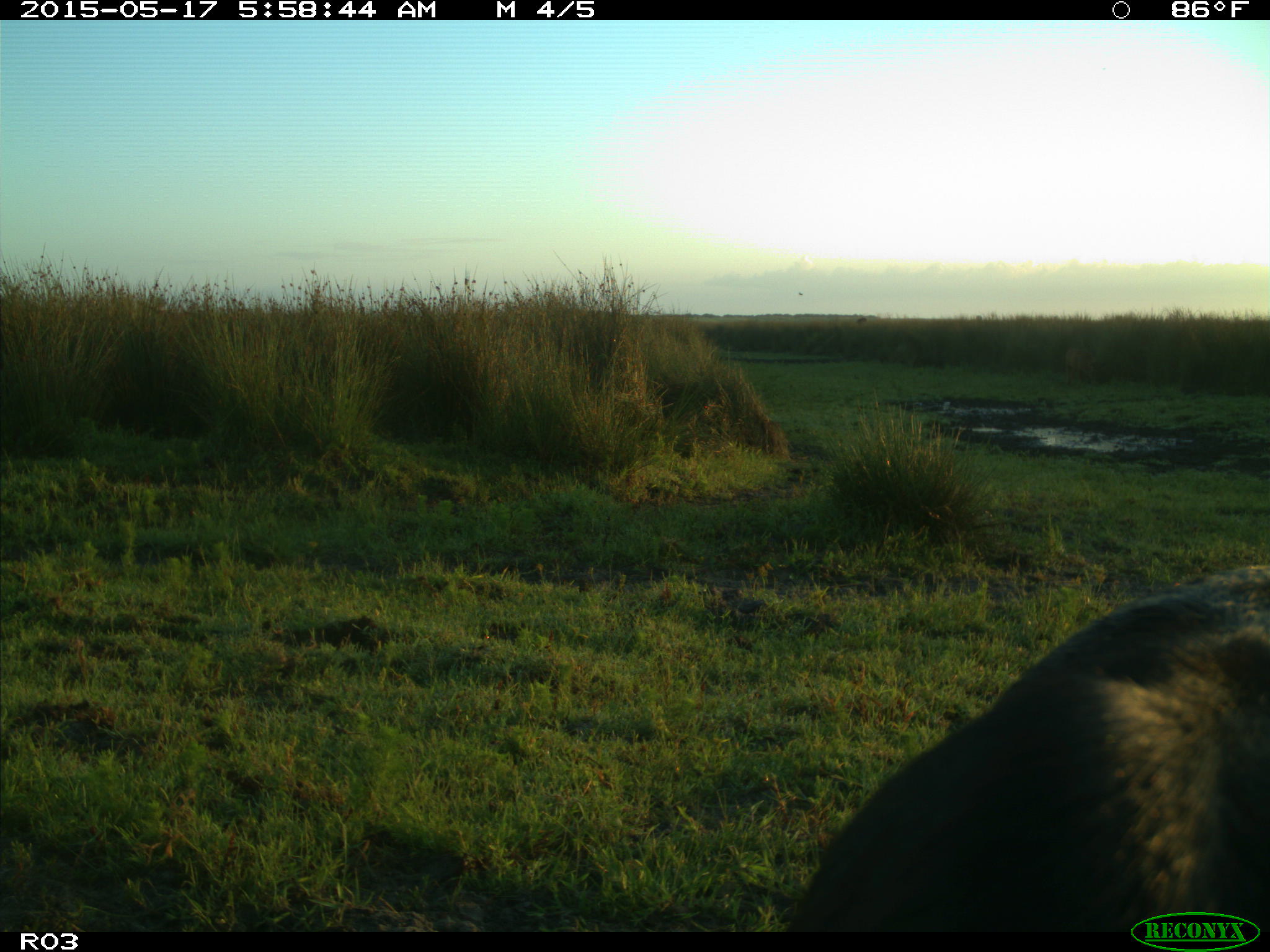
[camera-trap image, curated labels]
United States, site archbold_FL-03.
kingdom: Animalia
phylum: Chordata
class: Mammalia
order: Artiodactyla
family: Bovidae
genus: Bos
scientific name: Bos taurus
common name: domestic cow